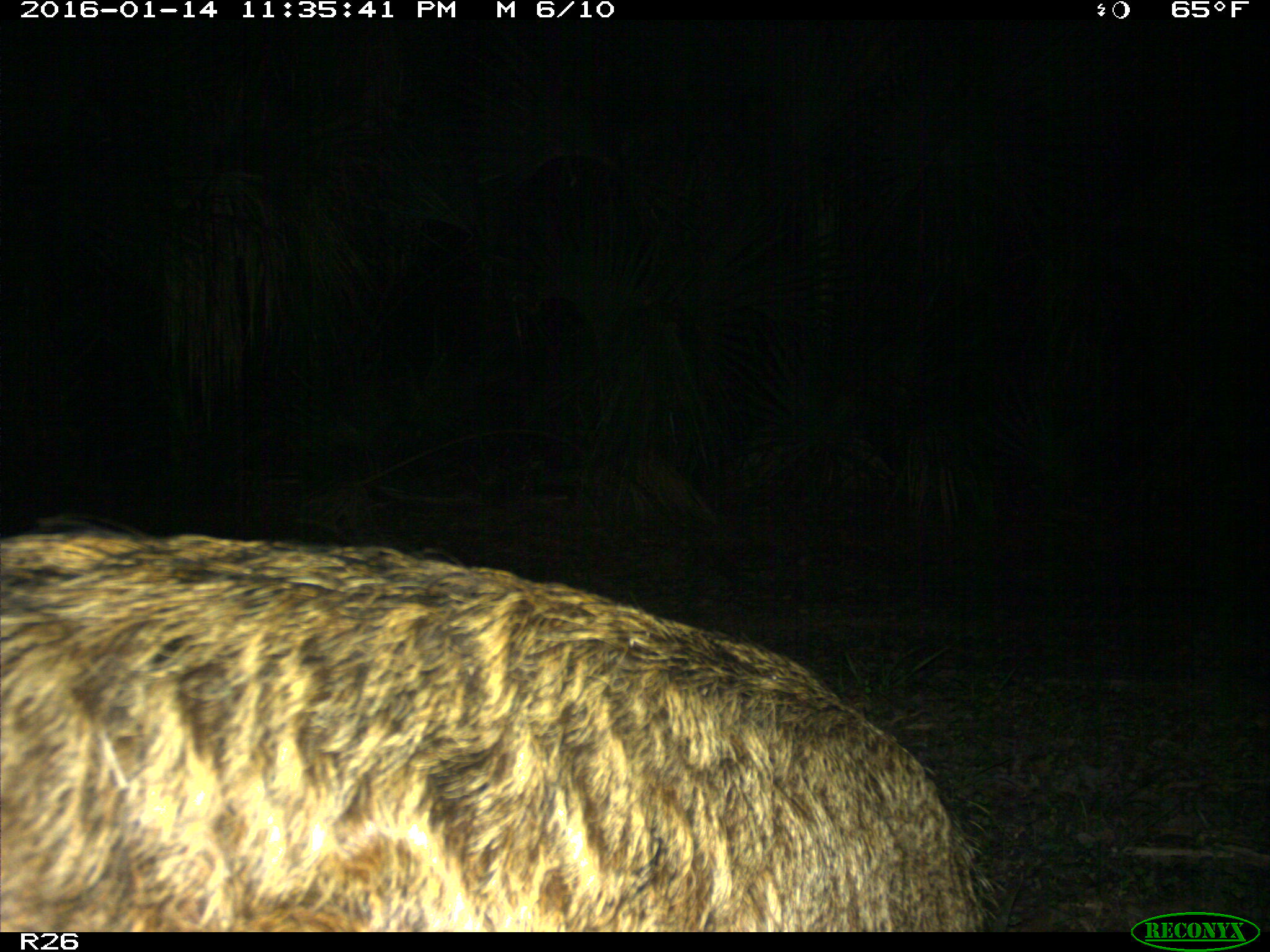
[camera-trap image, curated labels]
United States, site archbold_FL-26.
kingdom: Animalia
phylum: Chordata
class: Mammalia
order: Artiodactyla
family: Suidae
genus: Sus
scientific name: Sus scrofa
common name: wild boar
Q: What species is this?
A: Sus scrofa (wild boar).